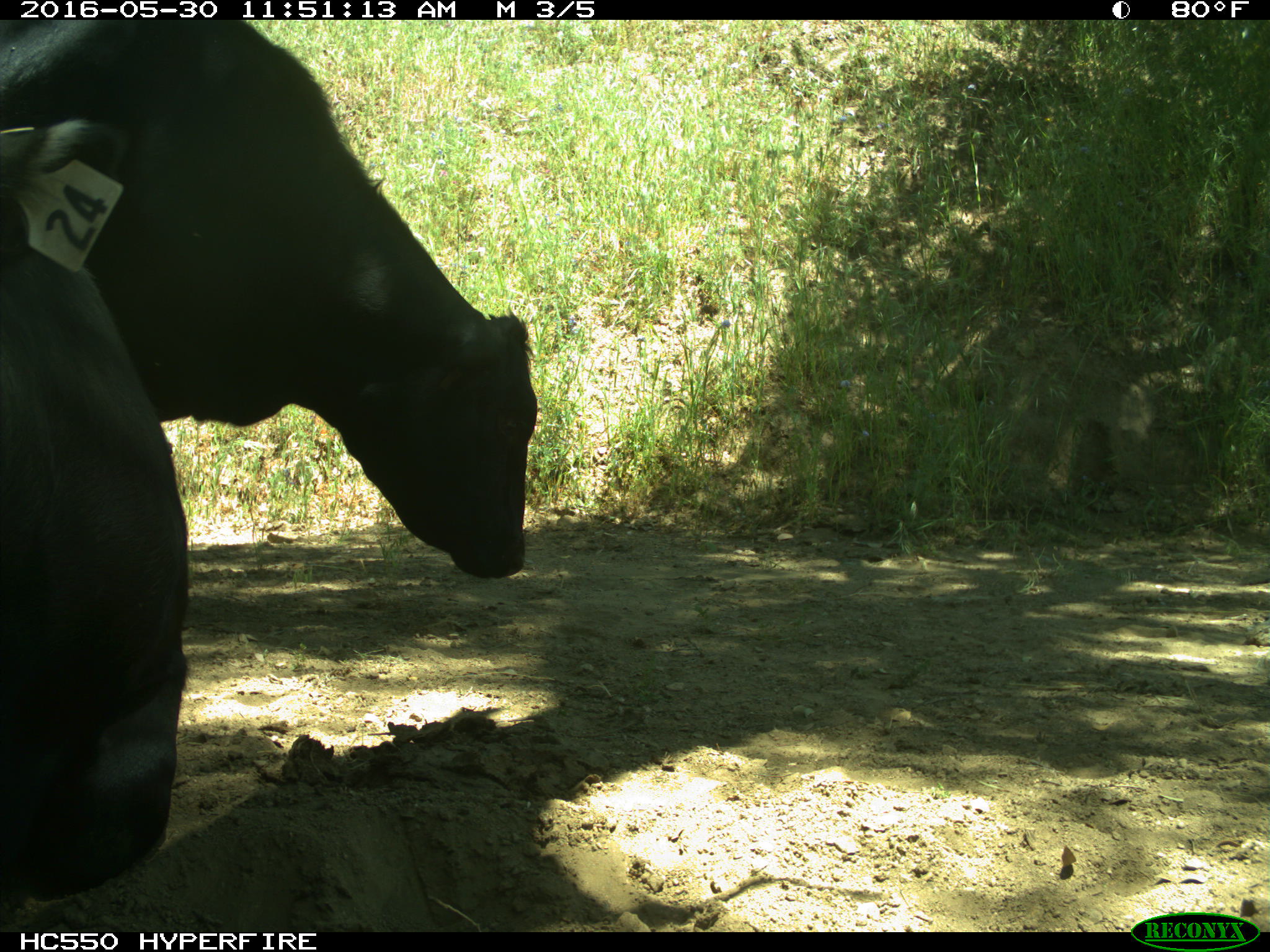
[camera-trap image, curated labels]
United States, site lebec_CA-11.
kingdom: Animalia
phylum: Chordata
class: Mammalia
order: Artiodactyla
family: Bovidae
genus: Bos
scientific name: Bos taurus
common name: domestic cow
Bos taurus (domestic cow).